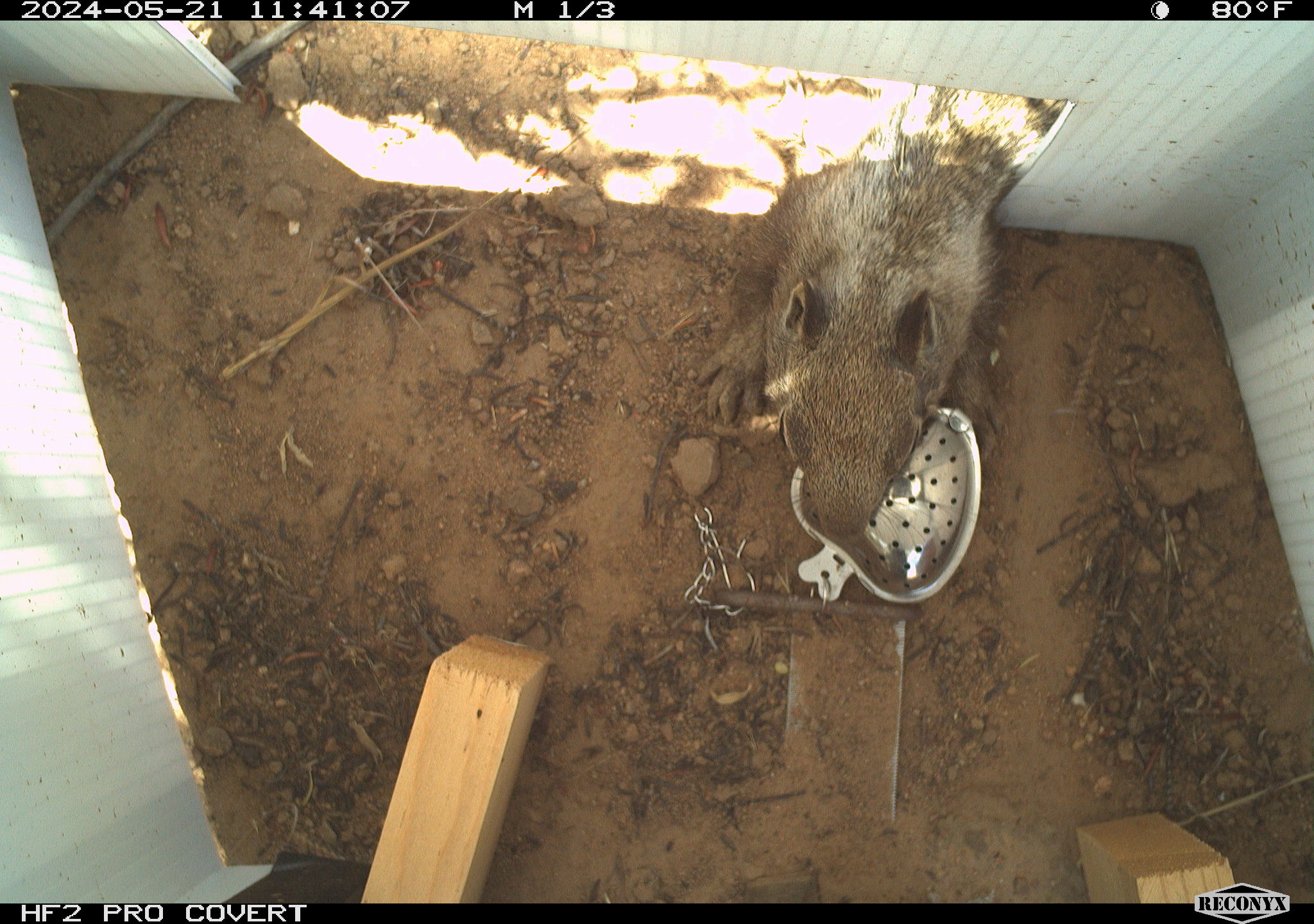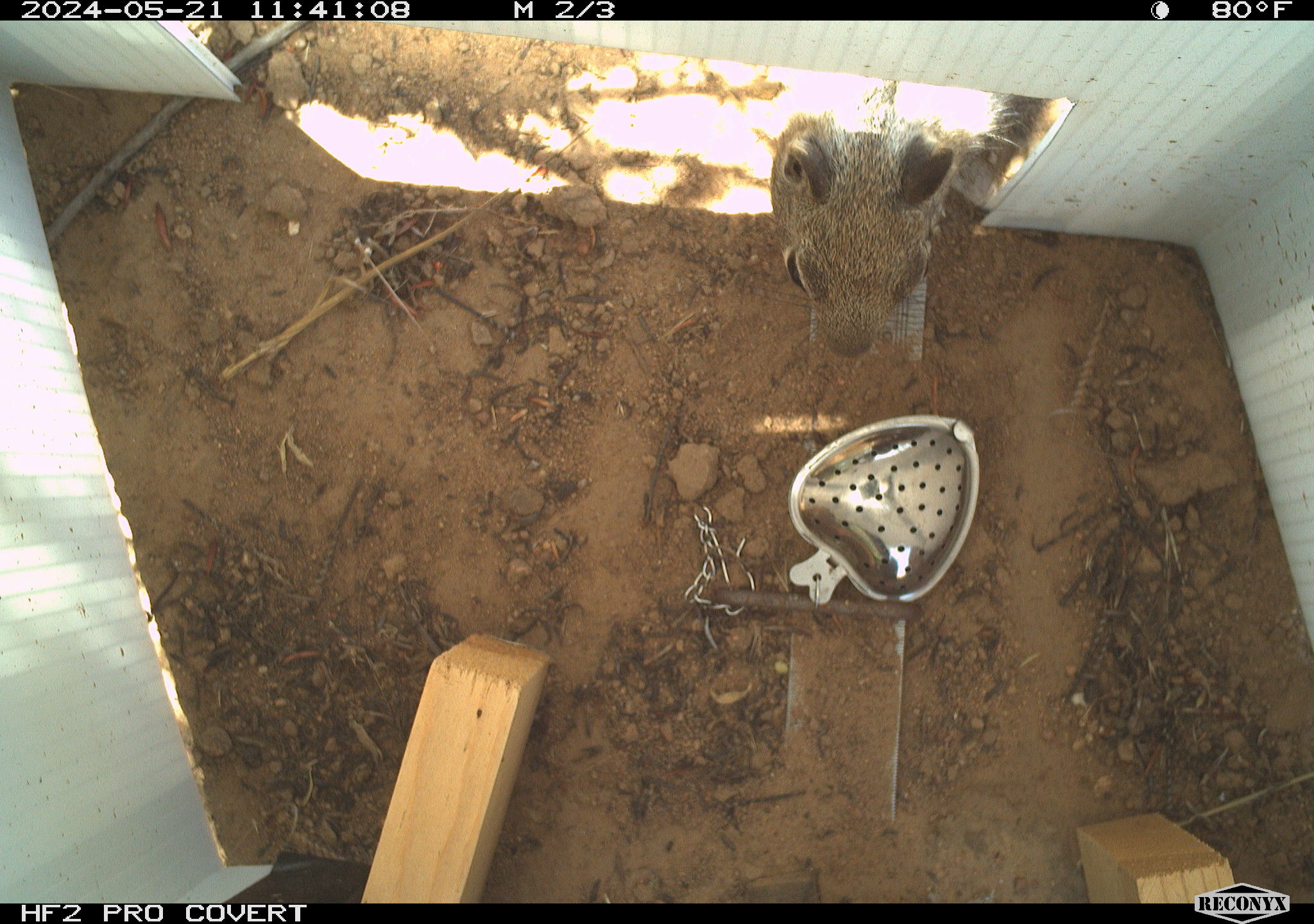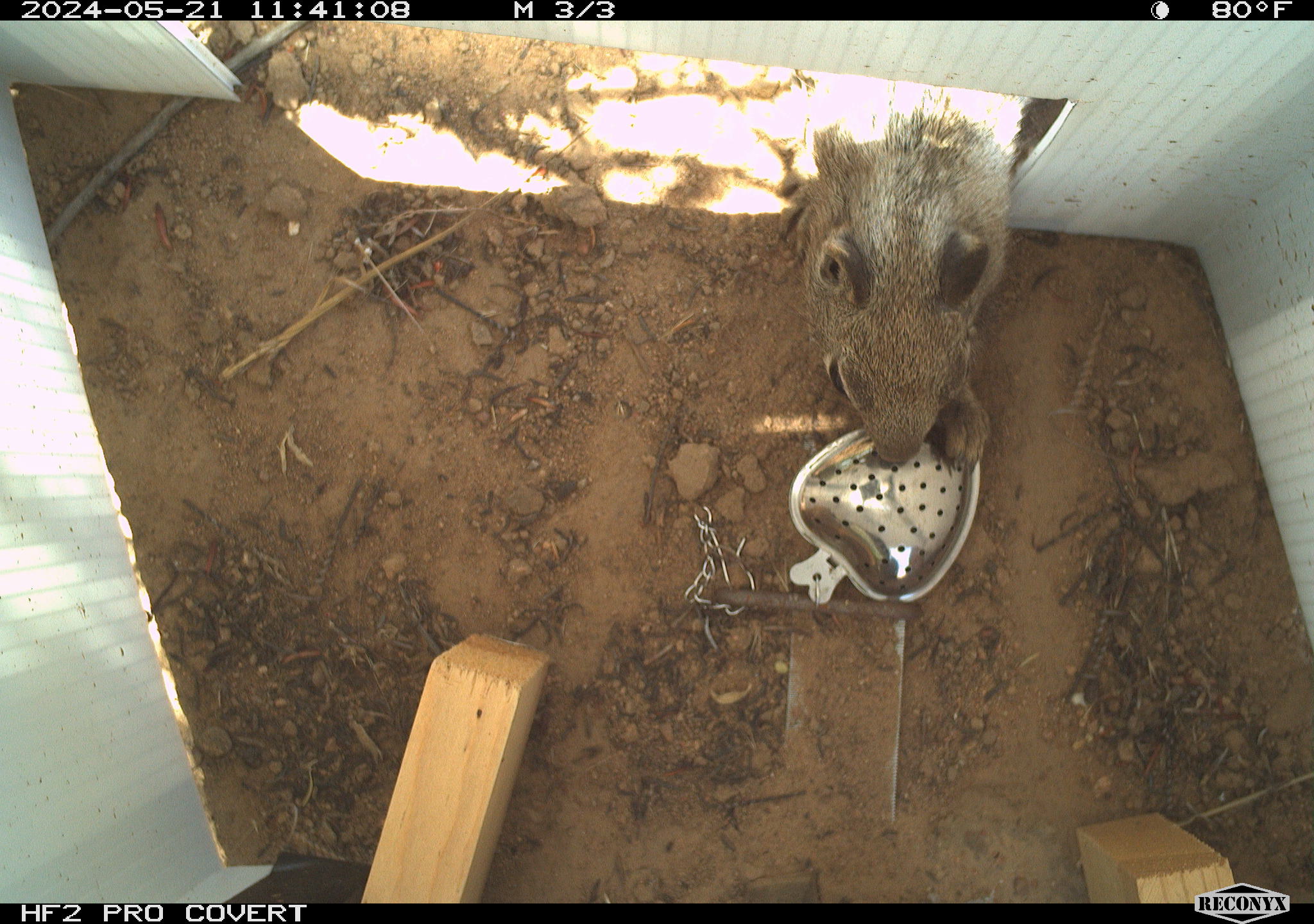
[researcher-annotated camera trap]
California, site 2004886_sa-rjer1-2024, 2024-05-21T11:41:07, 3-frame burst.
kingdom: Animalia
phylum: Chordata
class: Mammalia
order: Rodentia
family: Sciuridae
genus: Otospermophilus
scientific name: Otospermophilus beecheyi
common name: california ground squirrel